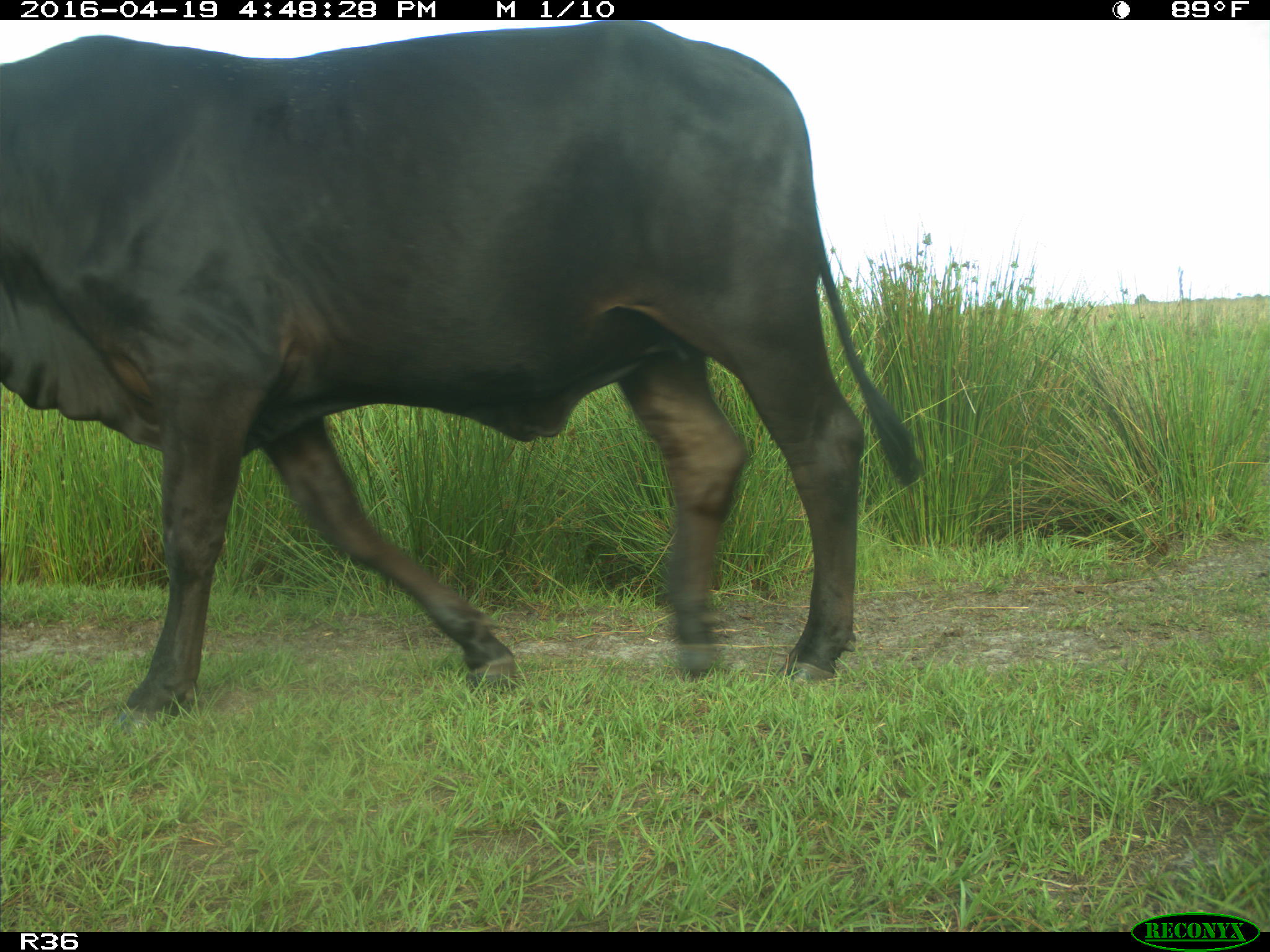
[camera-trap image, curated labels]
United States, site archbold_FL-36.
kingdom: Animalia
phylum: Chordata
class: Mammalia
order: Artiodactyla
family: Bovidae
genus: Bos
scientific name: Bos taurus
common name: domestic cow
Bos taurus (domestic cow).